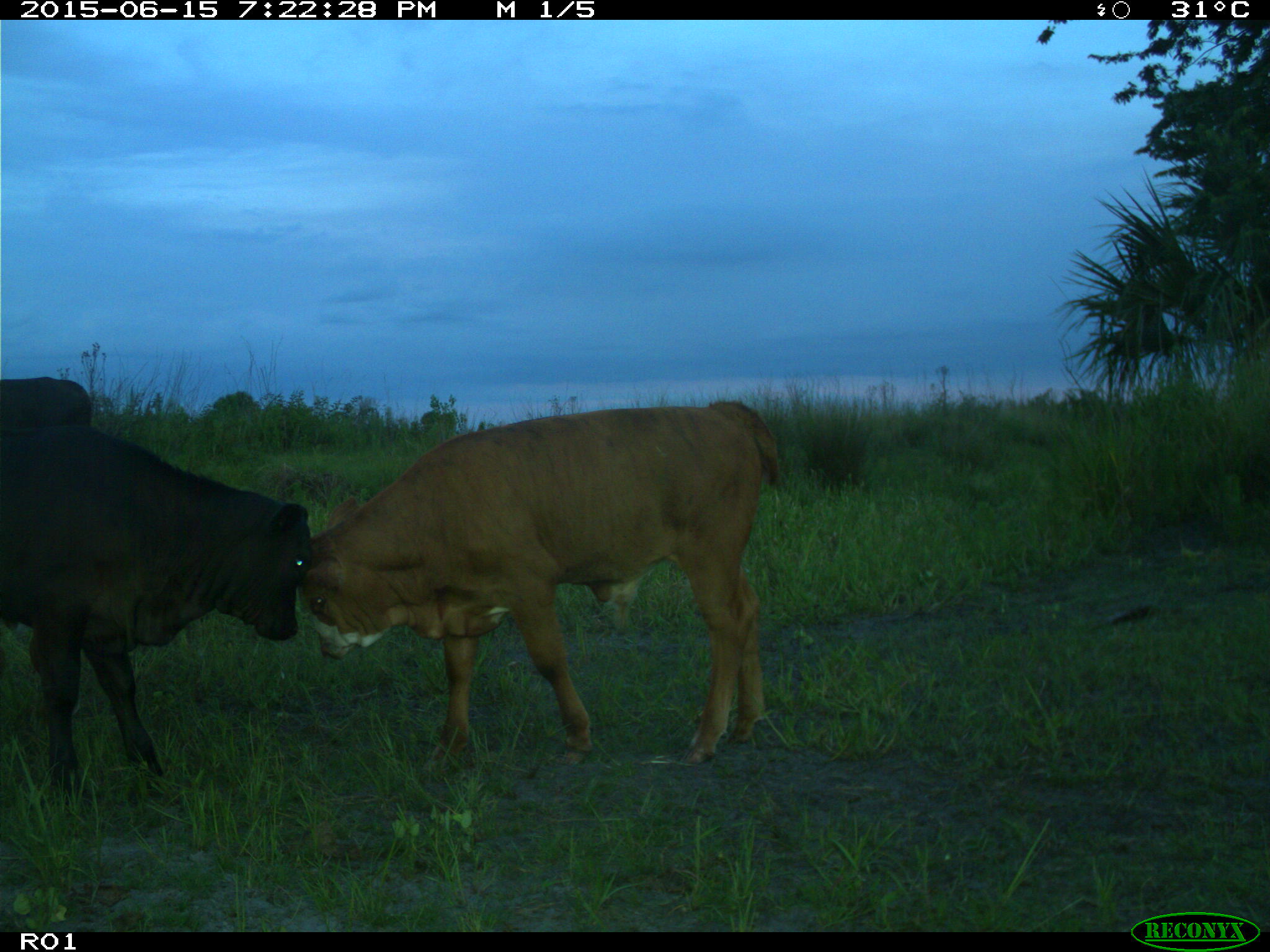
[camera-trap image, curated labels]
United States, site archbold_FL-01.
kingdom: Animalia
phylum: Chordata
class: Mammalia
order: Artiodactyla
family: Bovidae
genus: Bos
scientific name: Bos taurus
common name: domestic cow